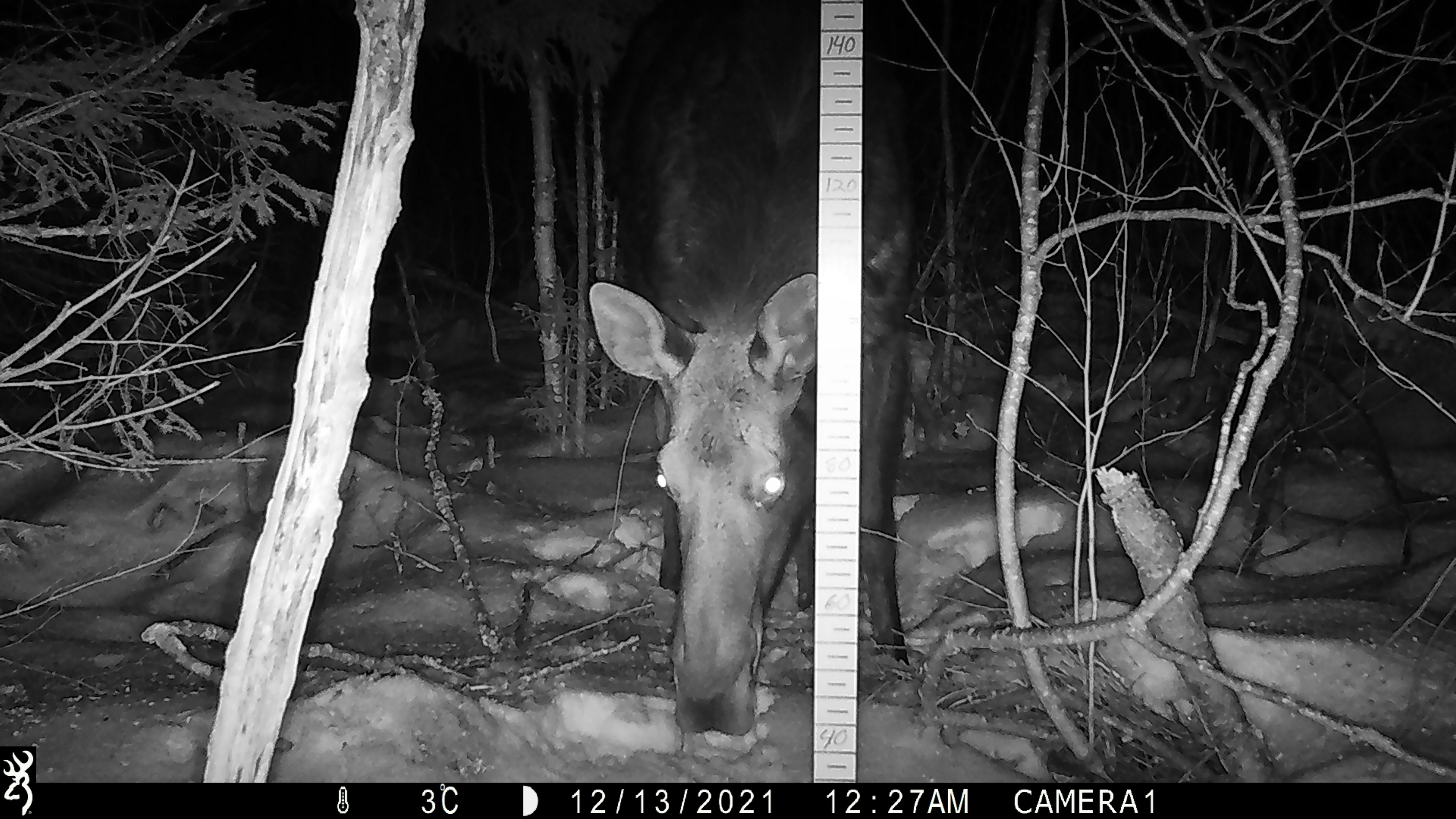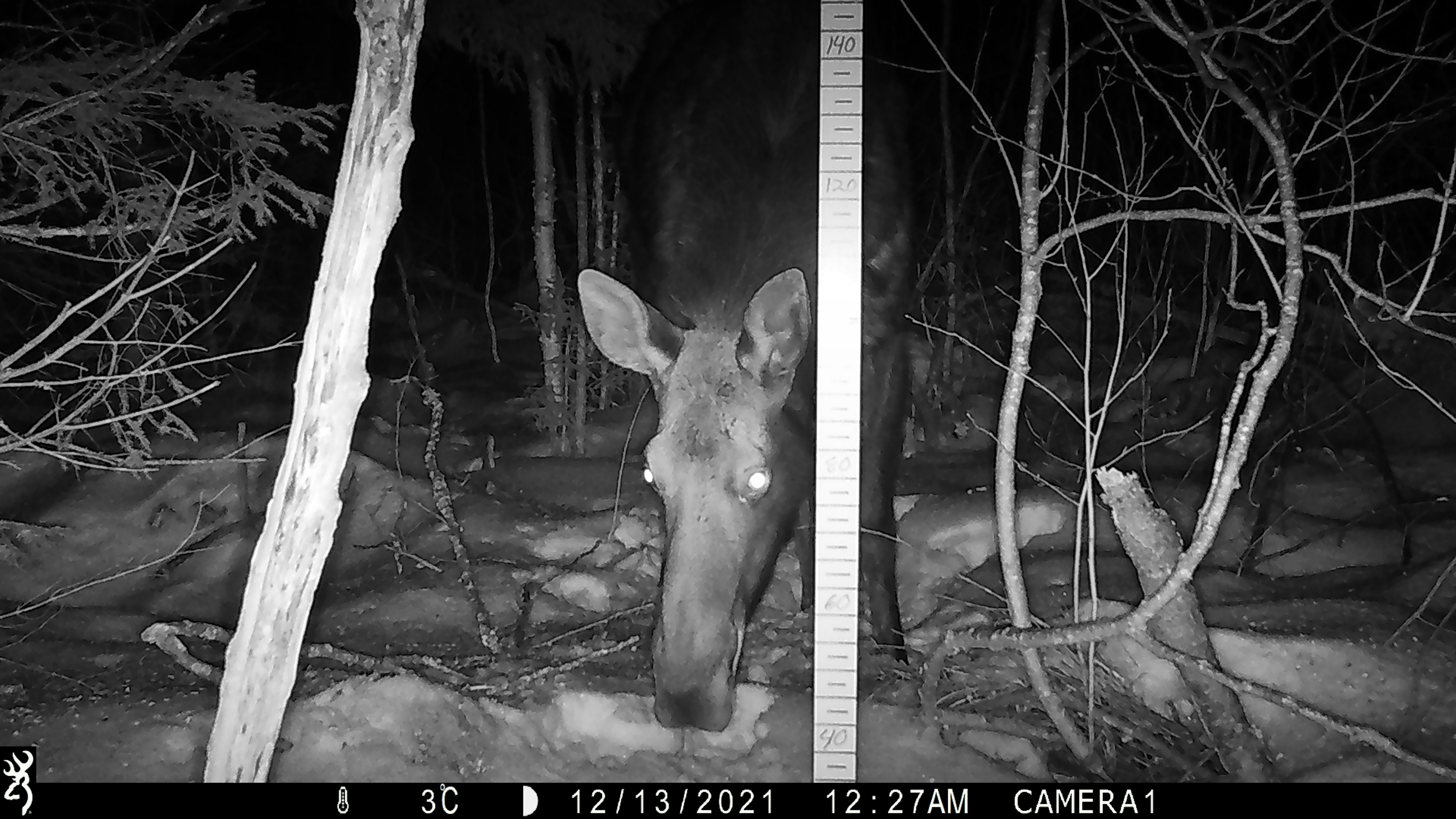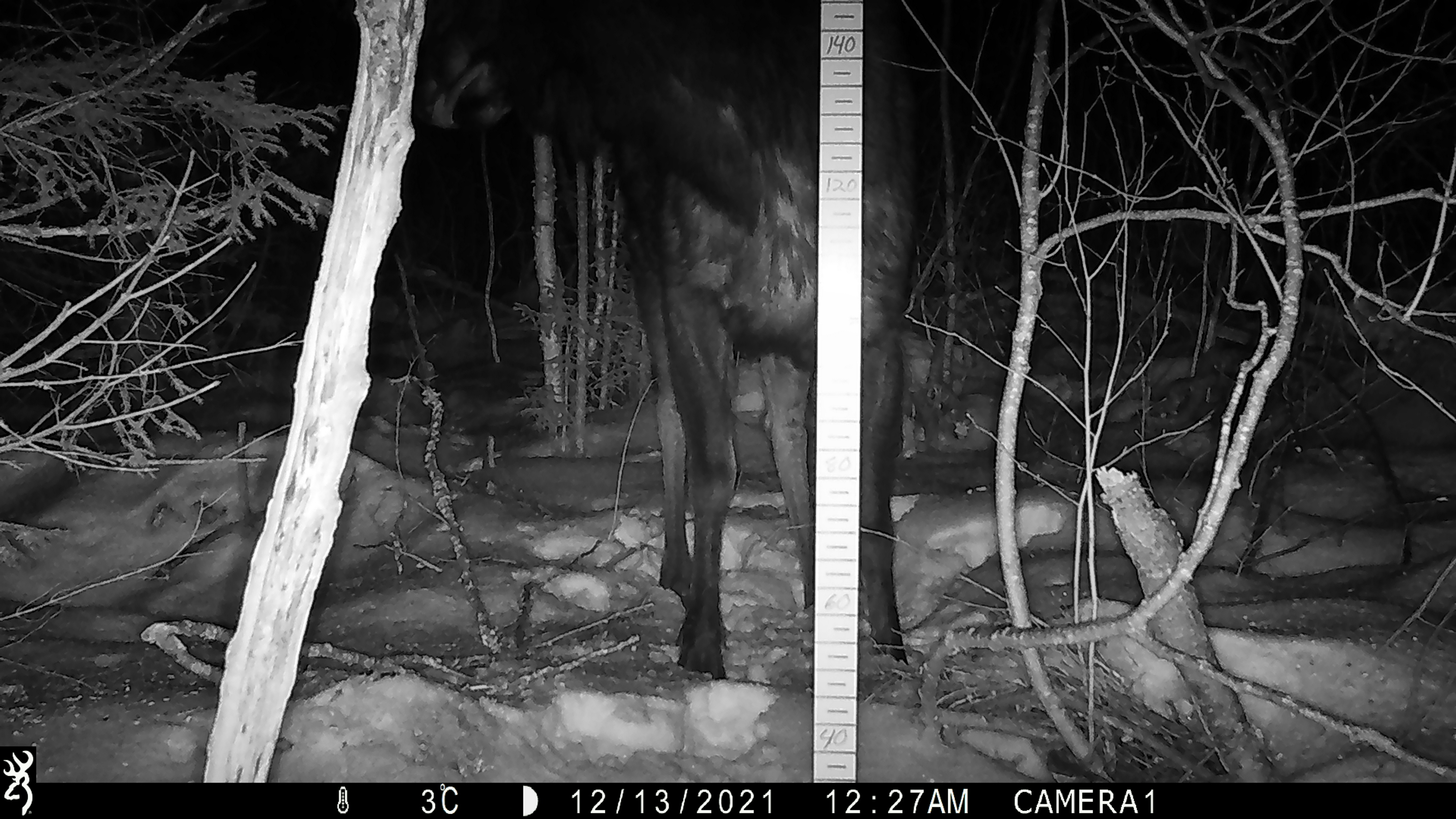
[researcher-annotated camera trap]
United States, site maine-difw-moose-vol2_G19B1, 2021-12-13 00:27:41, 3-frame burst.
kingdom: Animalia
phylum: Chordata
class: Mammalia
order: Artiodactyla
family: Cervidae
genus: Alces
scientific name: Alces alces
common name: moose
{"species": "moose (Alces alces)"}